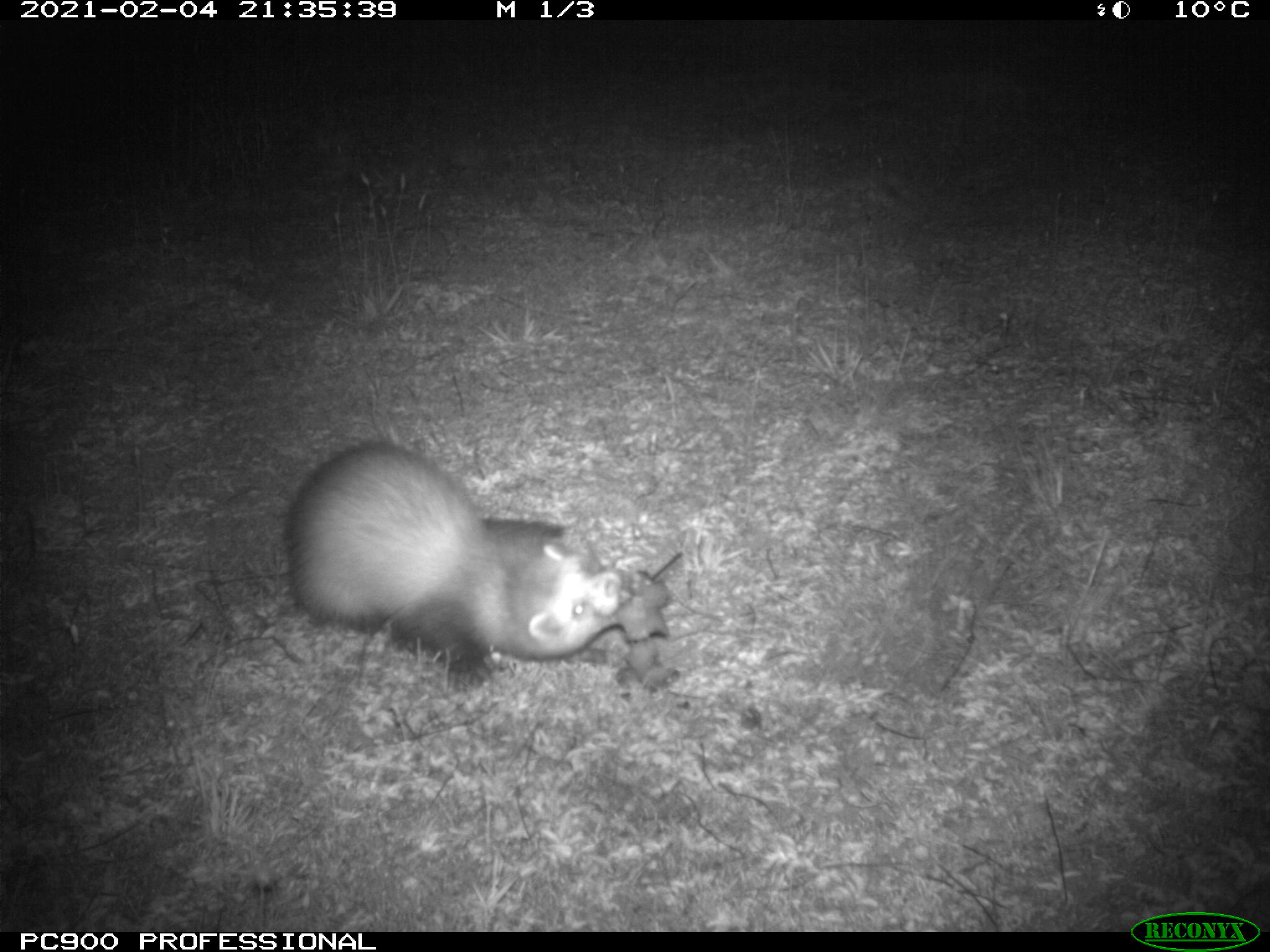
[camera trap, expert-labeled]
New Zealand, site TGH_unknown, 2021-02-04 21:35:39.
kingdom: Animalia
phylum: Chordata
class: Mammalia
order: Carnivora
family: Mustelidae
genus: Mustela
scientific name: Mustela furo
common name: ferret